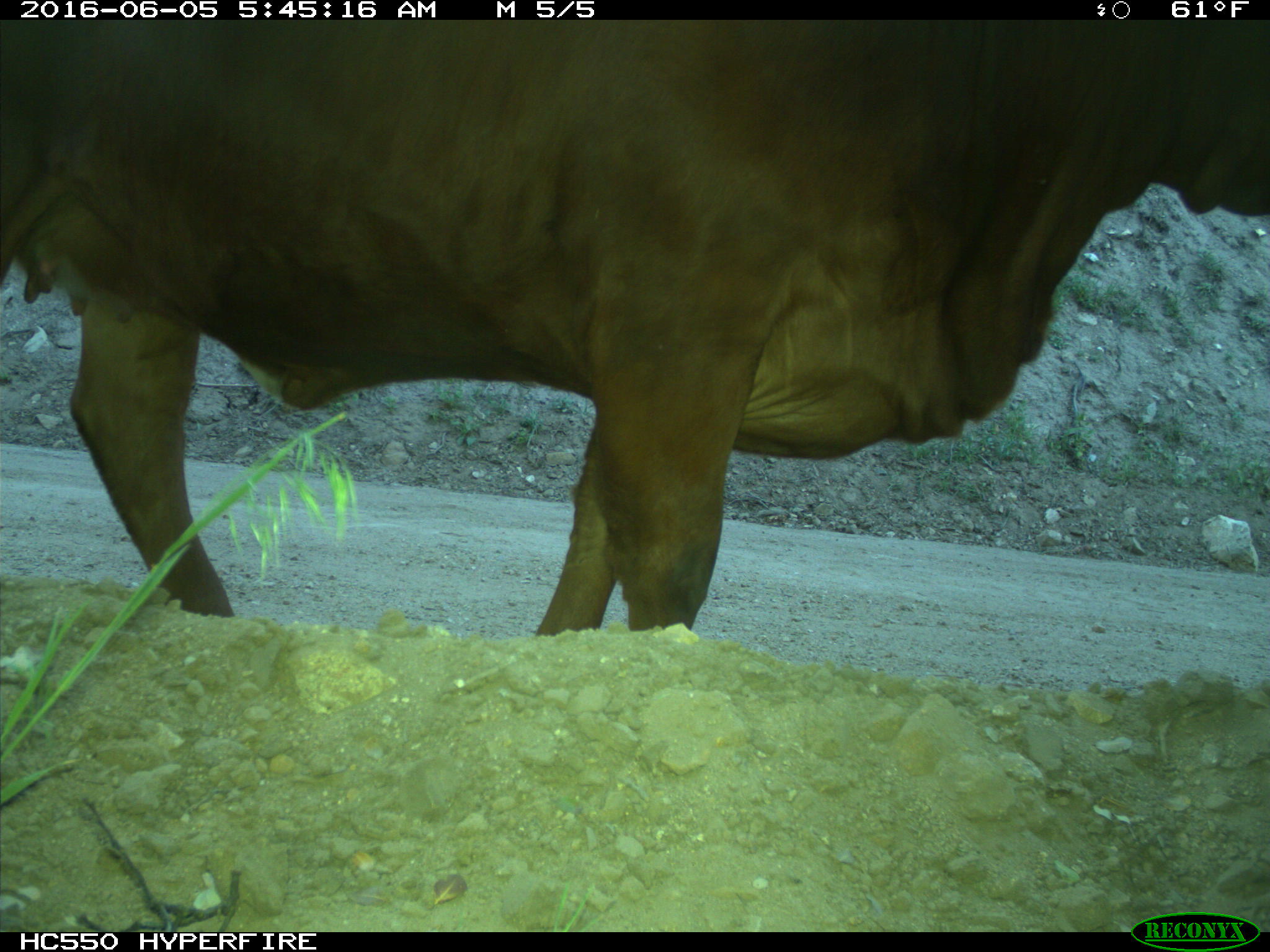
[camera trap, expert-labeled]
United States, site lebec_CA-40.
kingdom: Animalia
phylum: Chordata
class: Mammalia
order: Artiodactyla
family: Bovidae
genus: Bos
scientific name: Bos taurus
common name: domestic cow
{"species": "Bos taurus (domestic cow)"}